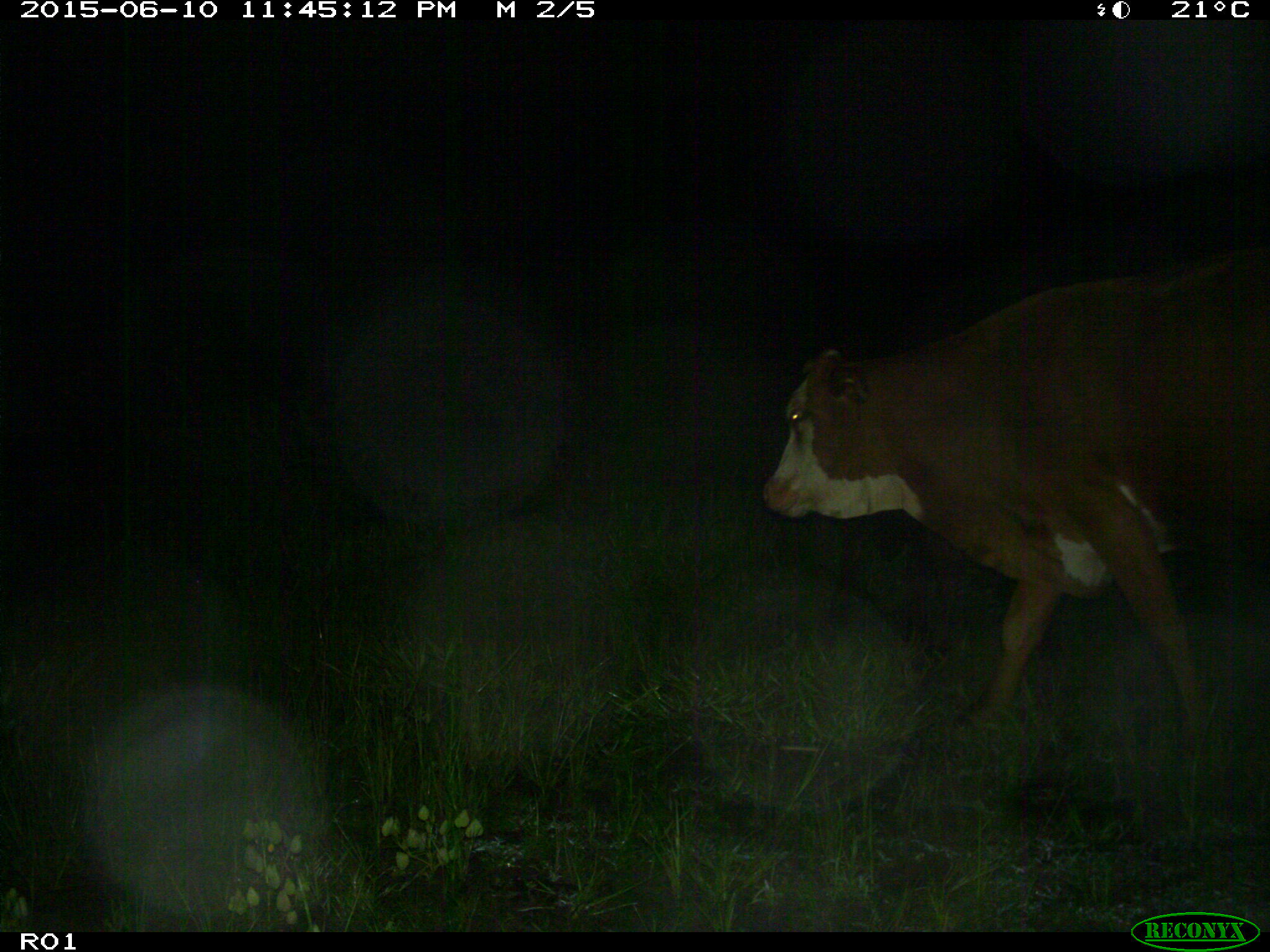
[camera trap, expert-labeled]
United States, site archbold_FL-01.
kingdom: Animalia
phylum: Chordata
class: Mammalia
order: Artiodactyla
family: Bovidae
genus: Bos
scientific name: Bos taurus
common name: domestic cow